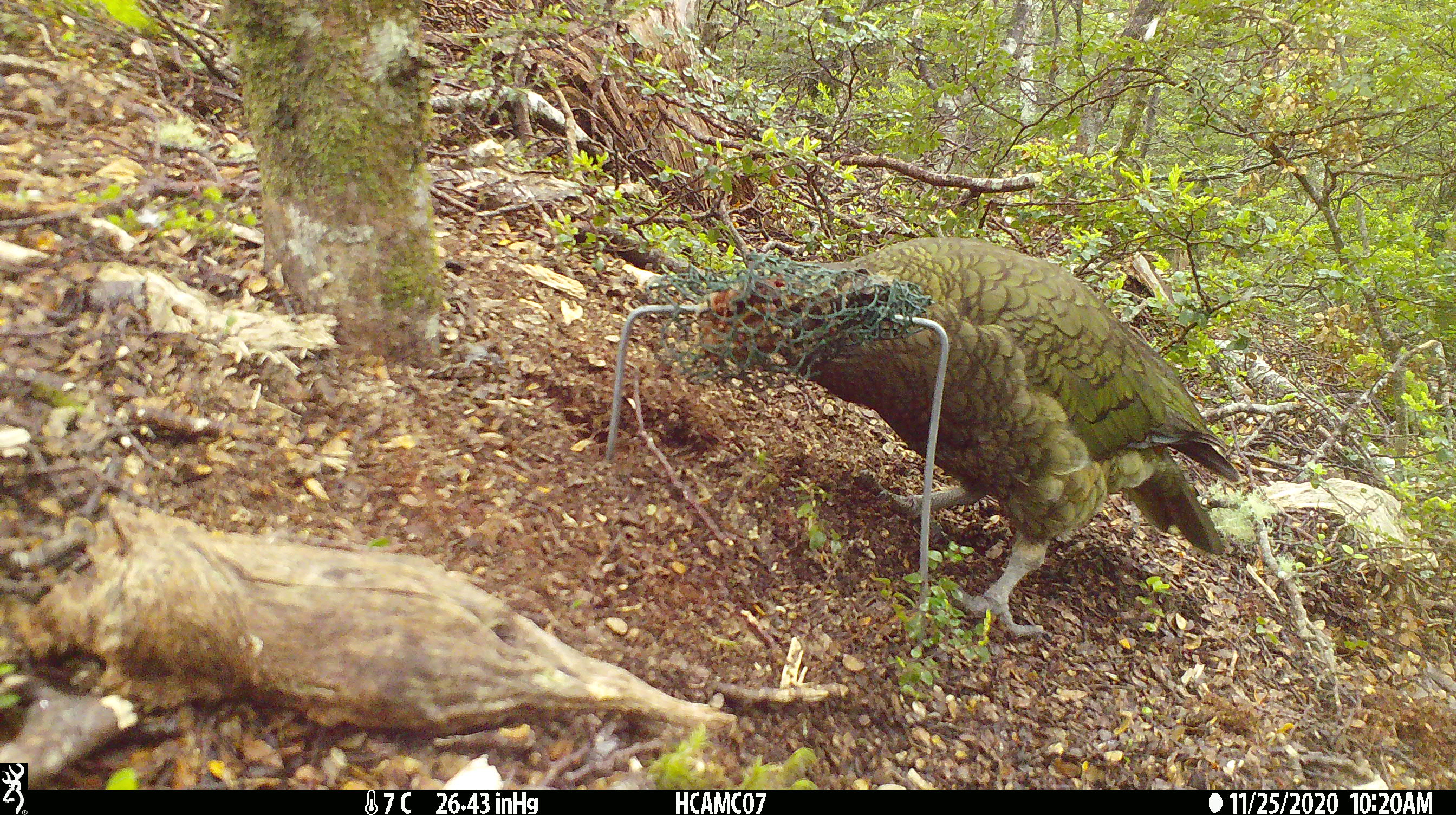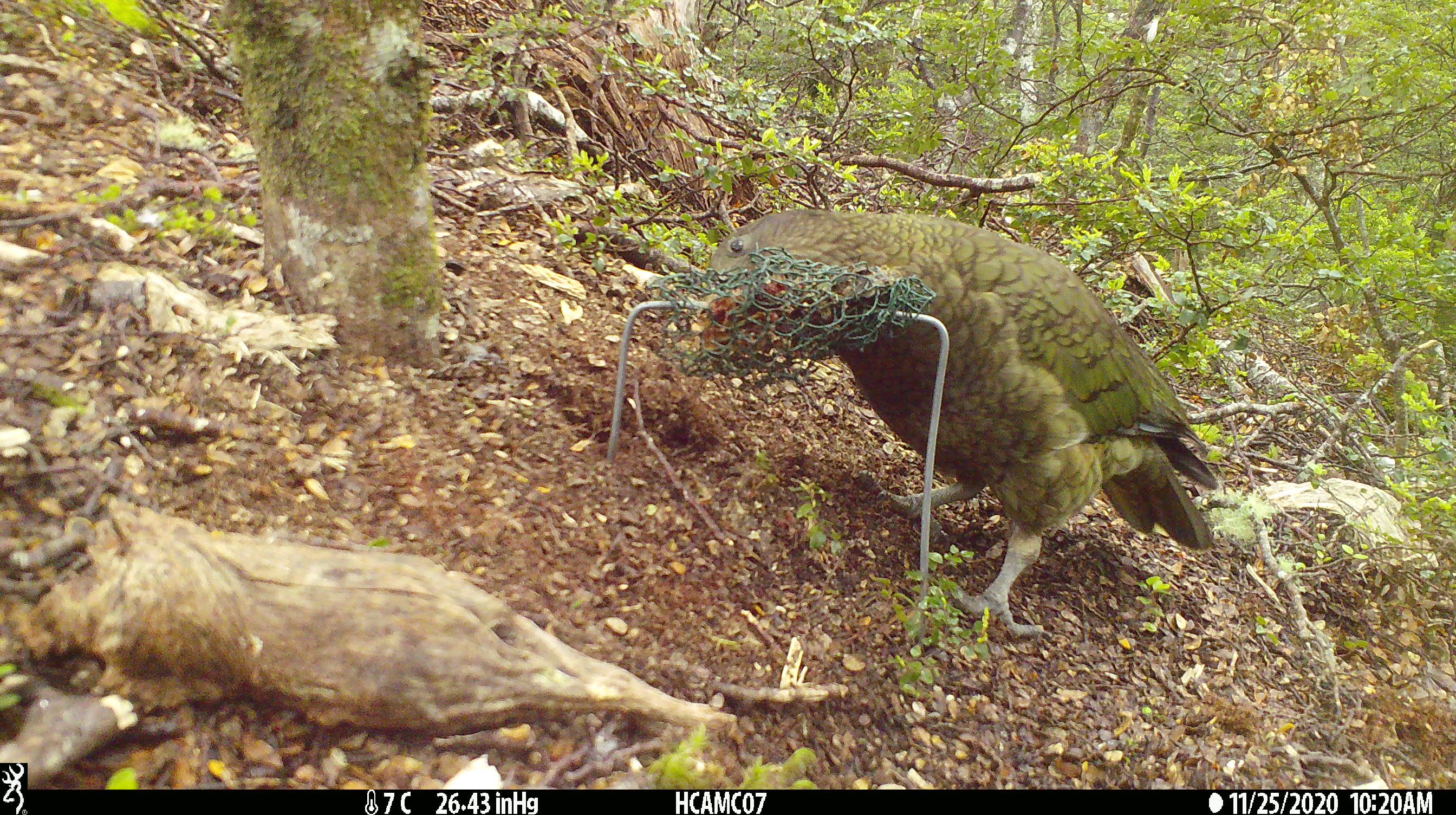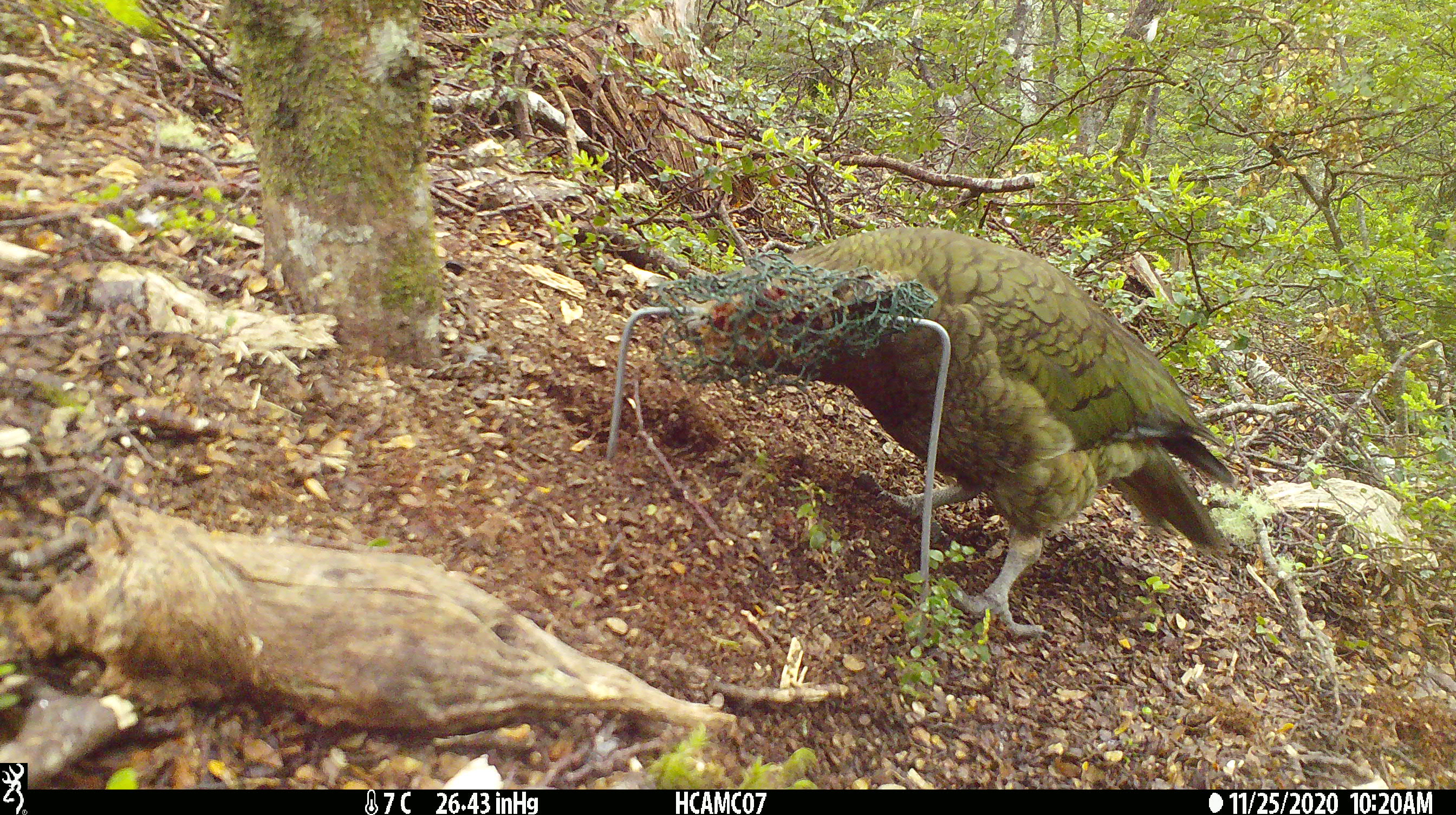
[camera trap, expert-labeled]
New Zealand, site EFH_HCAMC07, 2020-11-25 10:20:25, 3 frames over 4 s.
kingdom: Animalia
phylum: Chordata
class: Aves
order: Psittaciformes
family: Strigopidae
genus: Nestor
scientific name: Nestor notabilis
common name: kea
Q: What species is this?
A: Kea (Nestor notabilis).